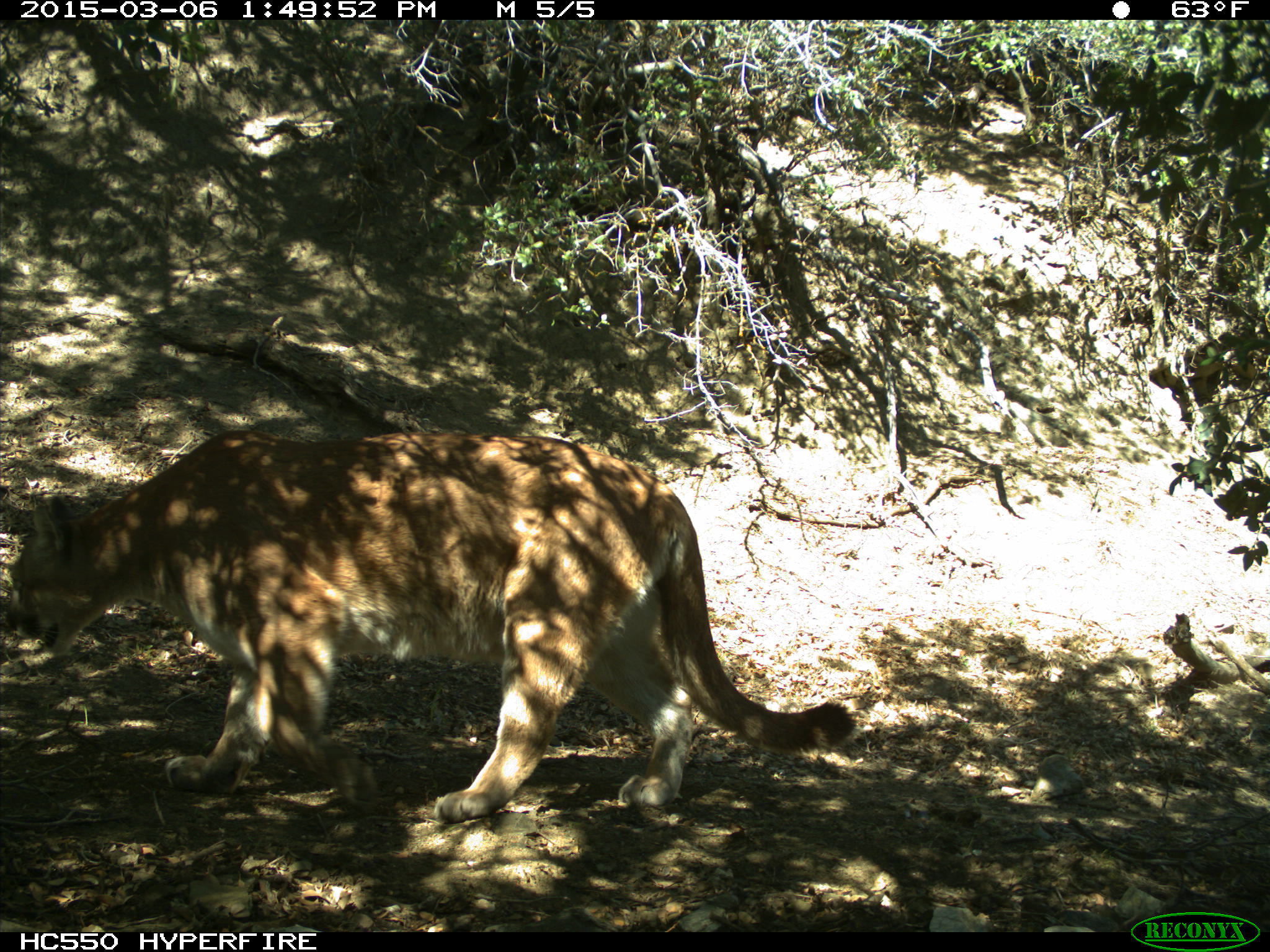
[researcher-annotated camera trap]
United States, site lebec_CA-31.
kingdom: Animalia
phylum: Chordata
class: Mammalia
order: Carnivora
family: Felidae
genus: Puma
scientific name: Puma concolor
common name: mountain lion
Puma concolor (mountain lion).